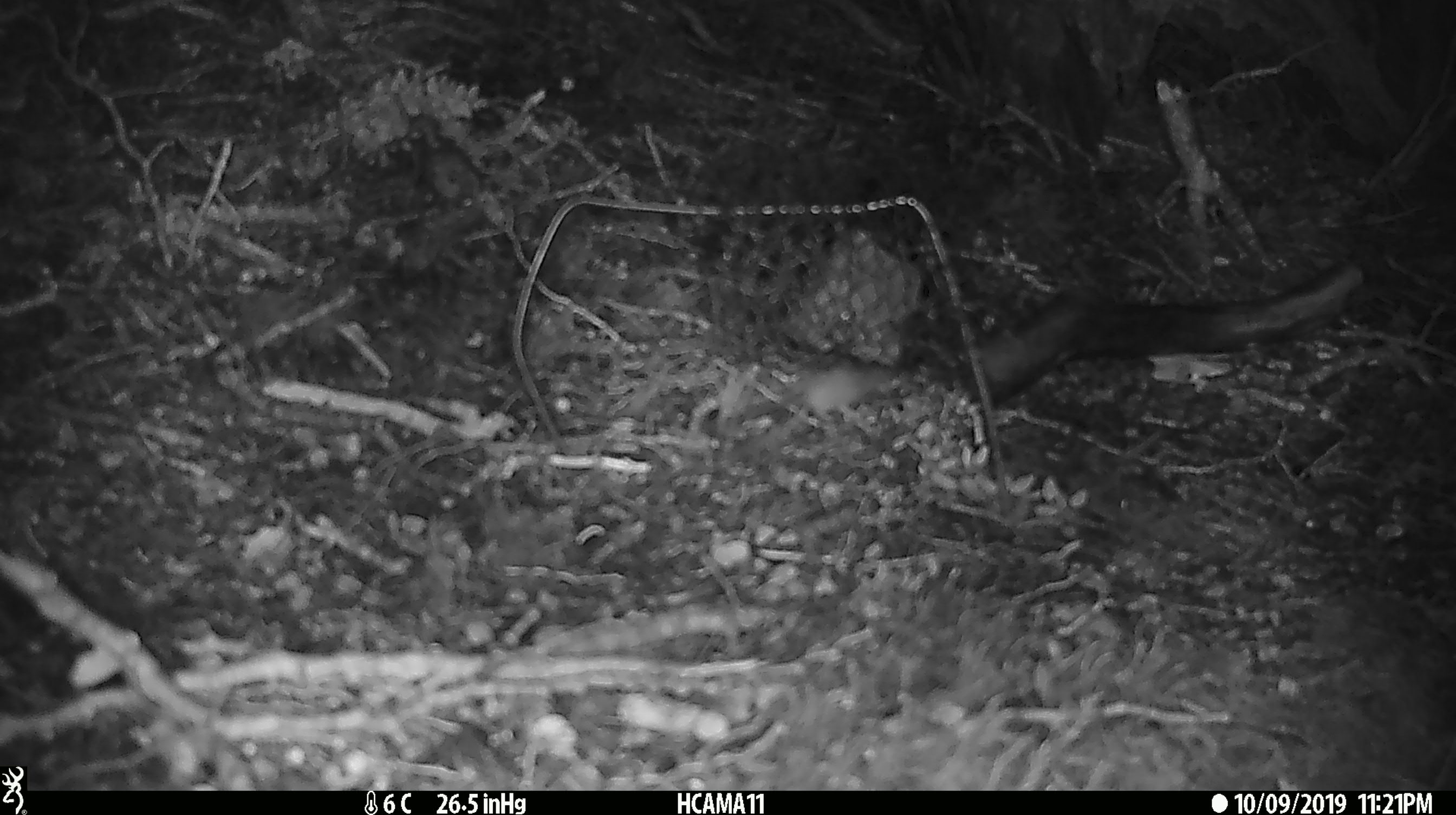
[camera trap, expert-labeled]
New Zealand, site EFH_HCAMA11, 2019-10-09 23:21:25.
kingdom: Animalia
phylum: Chordata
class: Mammalia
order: Rodentia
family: Muridae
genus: Mus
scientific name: Mus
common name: mouse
Mouse (Mus).